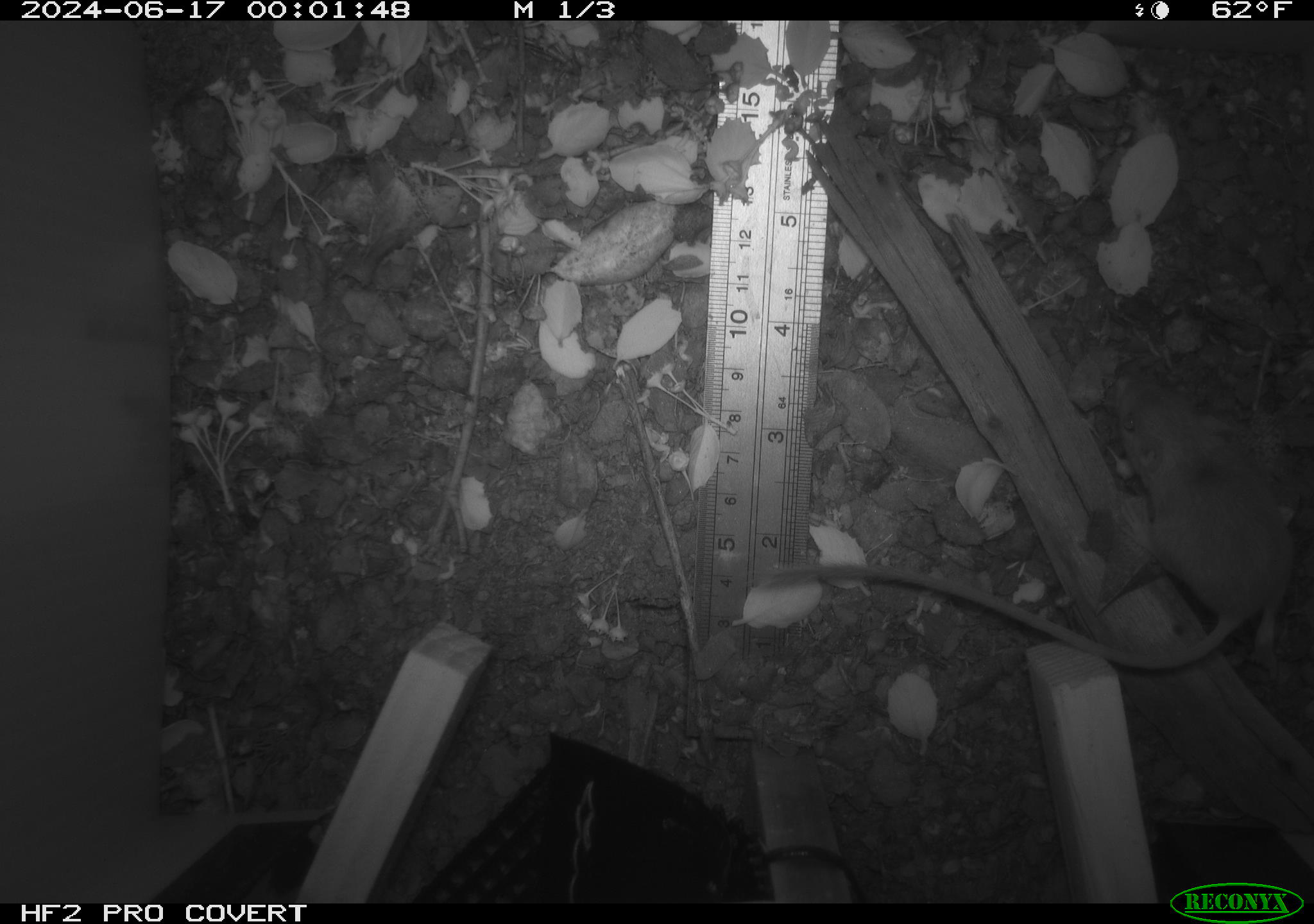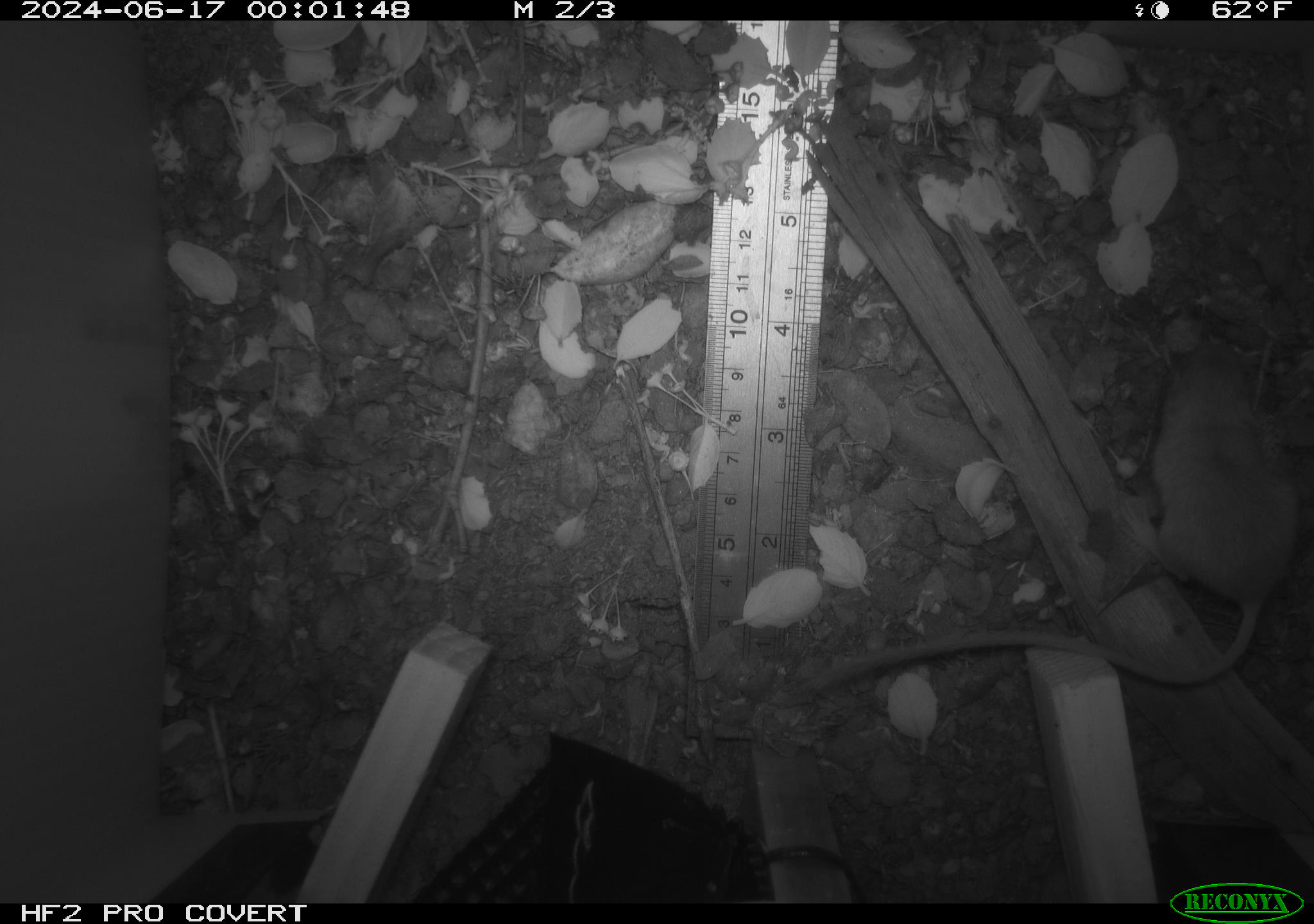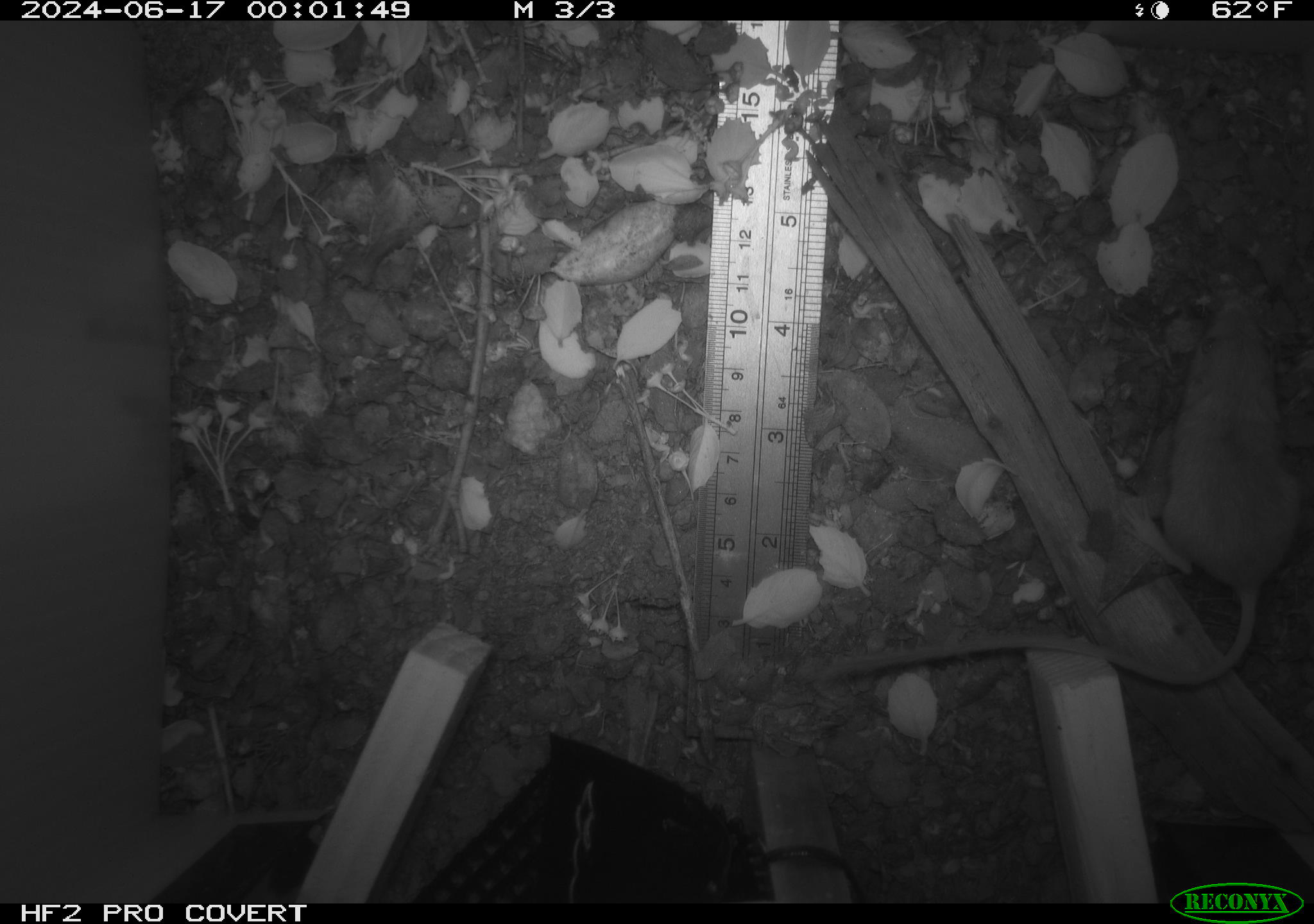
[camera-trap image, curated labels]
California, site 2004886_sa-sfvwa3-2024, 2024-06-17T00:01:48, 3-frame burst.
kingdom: Animalia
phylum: Chordata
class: Mammalia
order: Rodentia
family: Heteromyidae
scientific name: Heteromyidae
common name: kangaroo rats and pocket mice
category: heteromyidae family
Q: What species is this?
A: Heteromyidae family (kangaroo rats and pocket mice) (Heteromyidae).